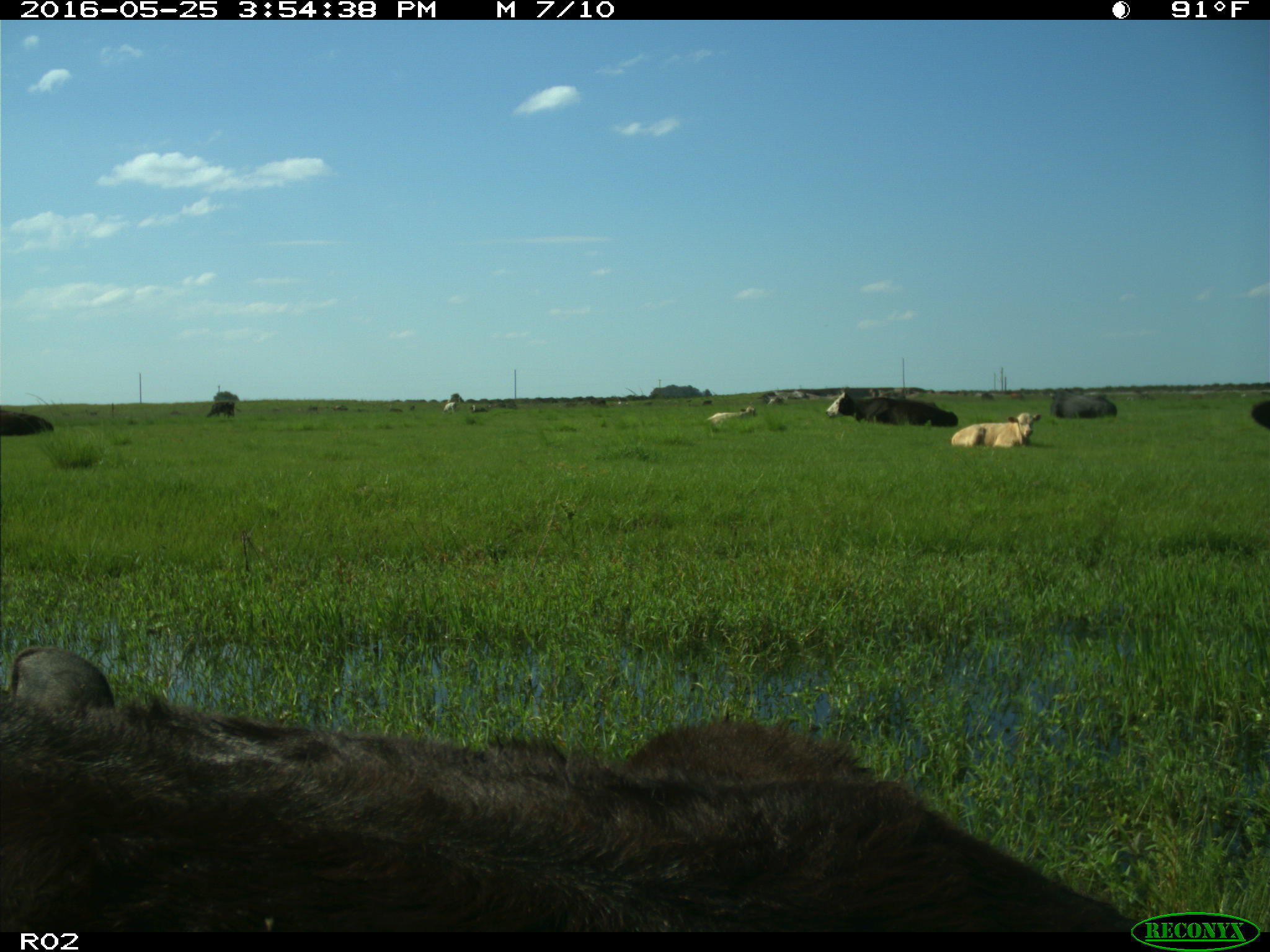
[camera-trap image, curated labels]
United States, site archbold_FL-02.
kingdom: Animalia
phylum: Chordata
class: Mammalia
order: Artiodactyla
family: Bovidae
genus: Bos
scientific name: Bos taurus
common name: domestic cow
Bos taurus (domestic cow).